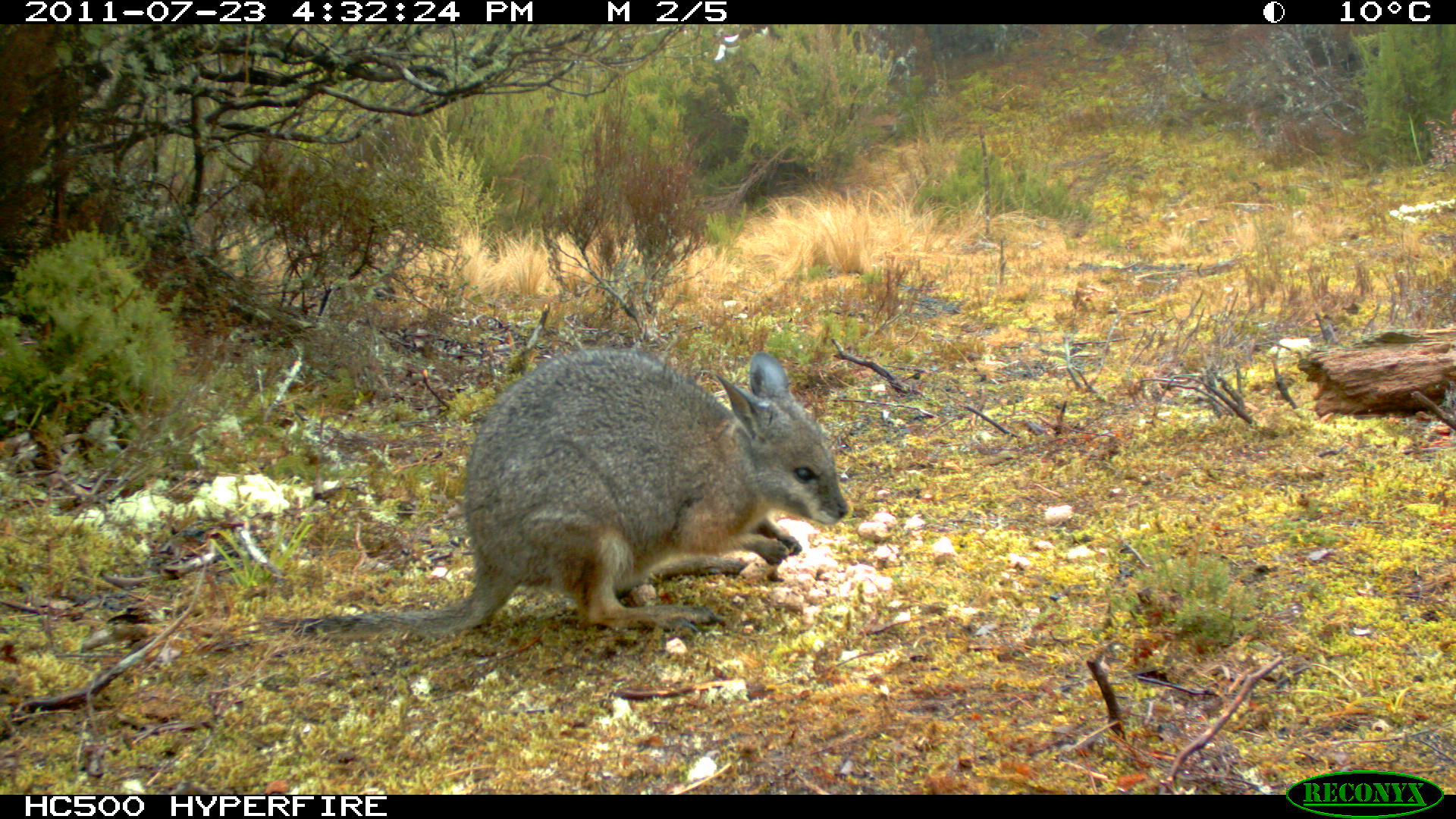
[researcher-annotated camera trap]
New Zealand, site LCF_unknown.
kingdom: Animalia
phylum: Chordata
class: Mammalia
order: Diprotodontia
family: Macropodidae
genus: Notamacropus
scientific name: Notamacropus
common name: wallaby